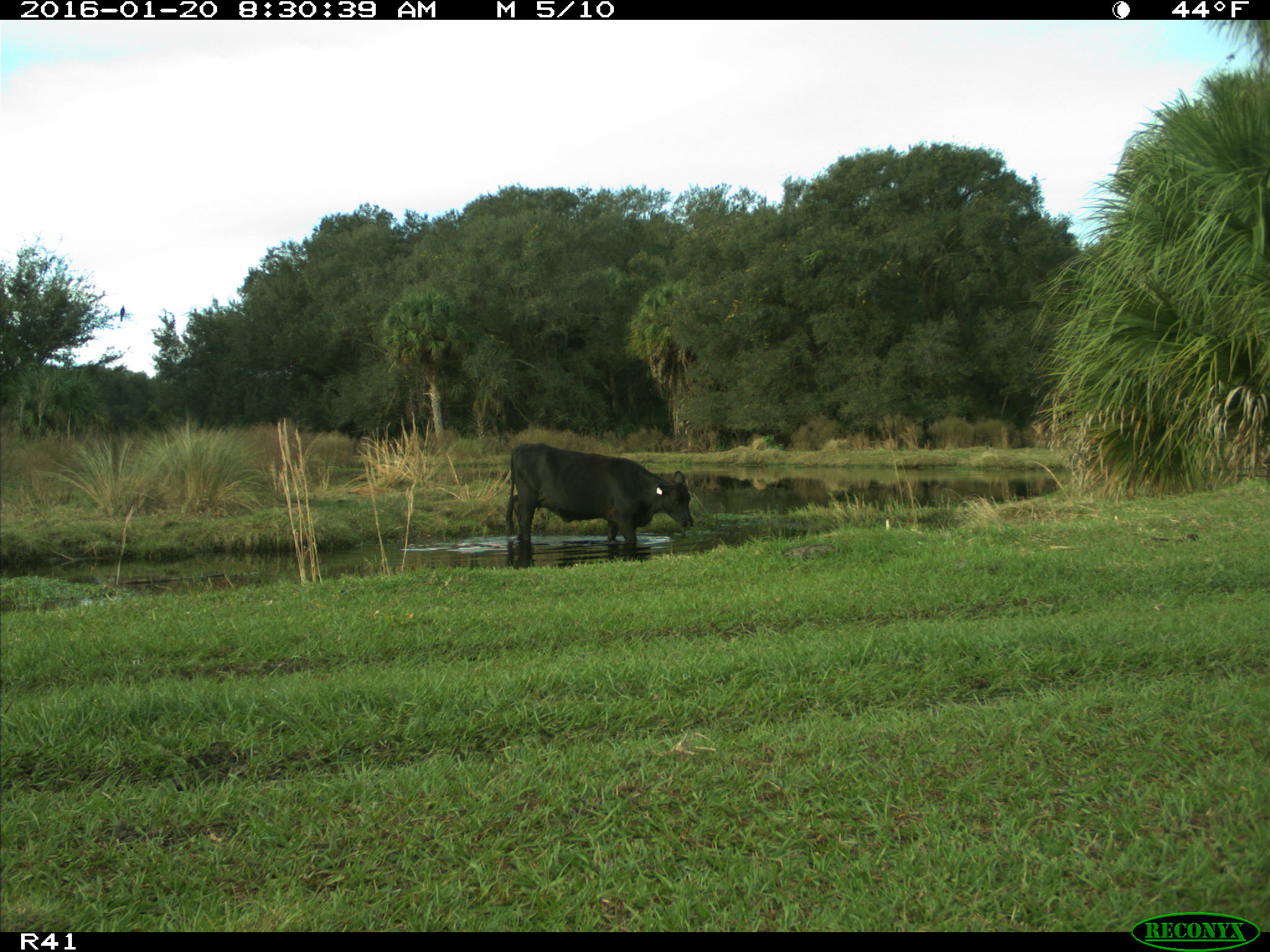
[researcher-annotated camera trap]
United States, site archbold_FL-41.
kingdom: Animalia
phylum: Chordata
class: Mammalia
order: Artiodactyla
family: Bovidae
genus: Bos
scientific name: Bos taurus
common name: domestic cow